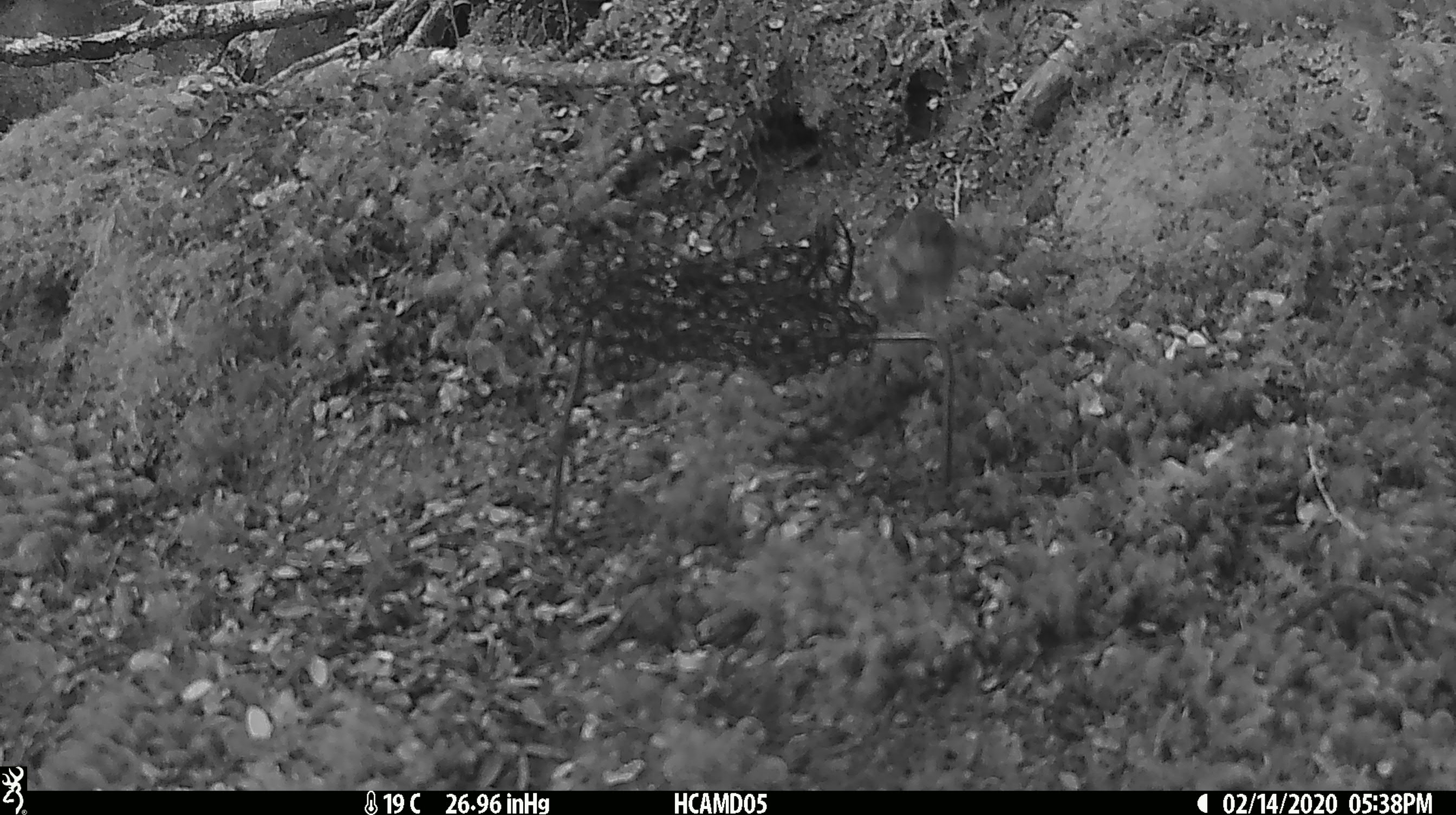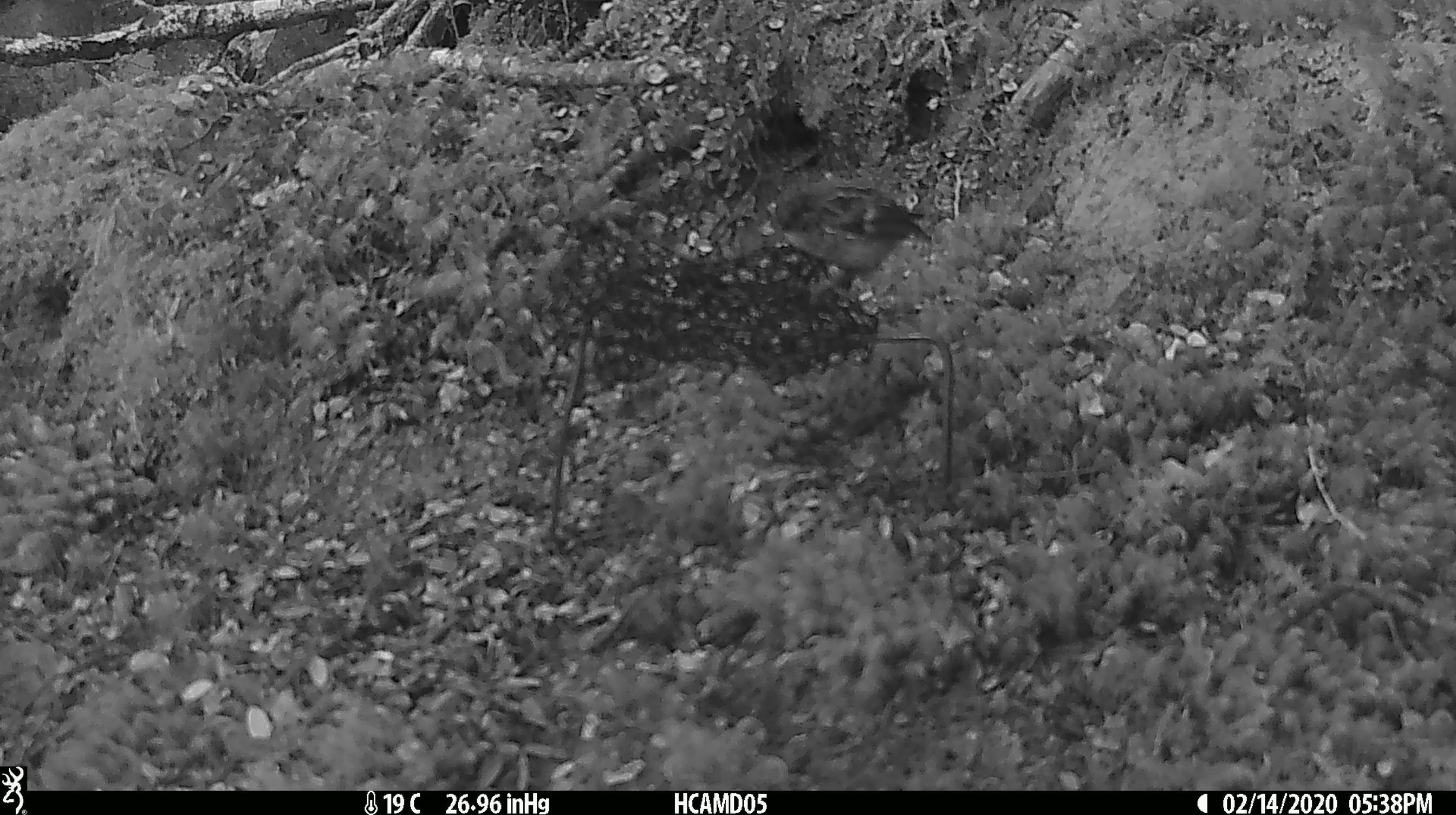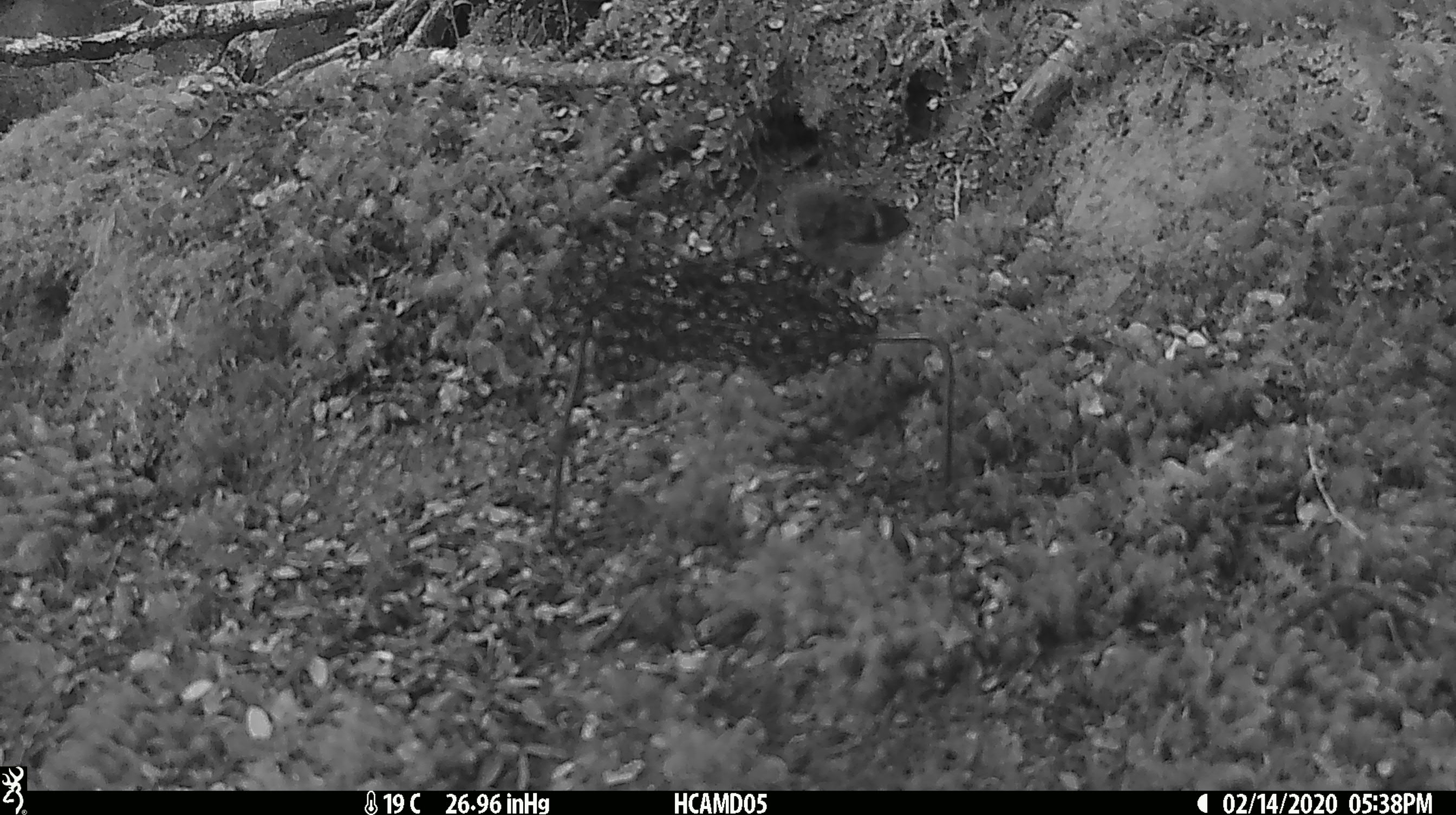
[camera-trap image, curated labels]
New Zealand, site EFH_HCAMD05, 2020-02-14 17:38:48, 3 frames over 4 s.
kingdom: Animalia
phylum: Chordata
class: Aves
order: Passeriformes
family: Acanthisittidae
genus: Acanthisitta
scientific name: Acanthisitta chloris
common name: rifleman